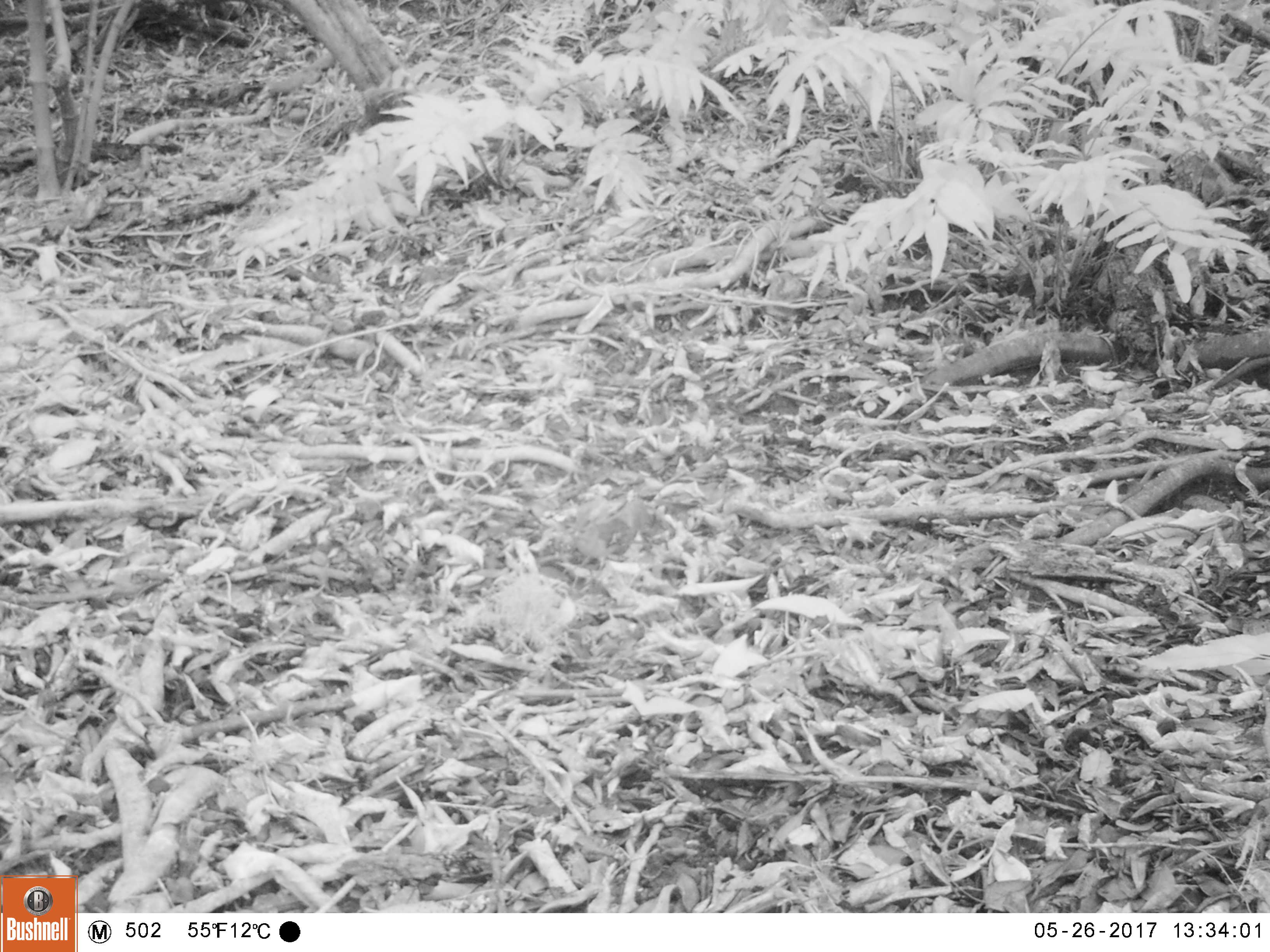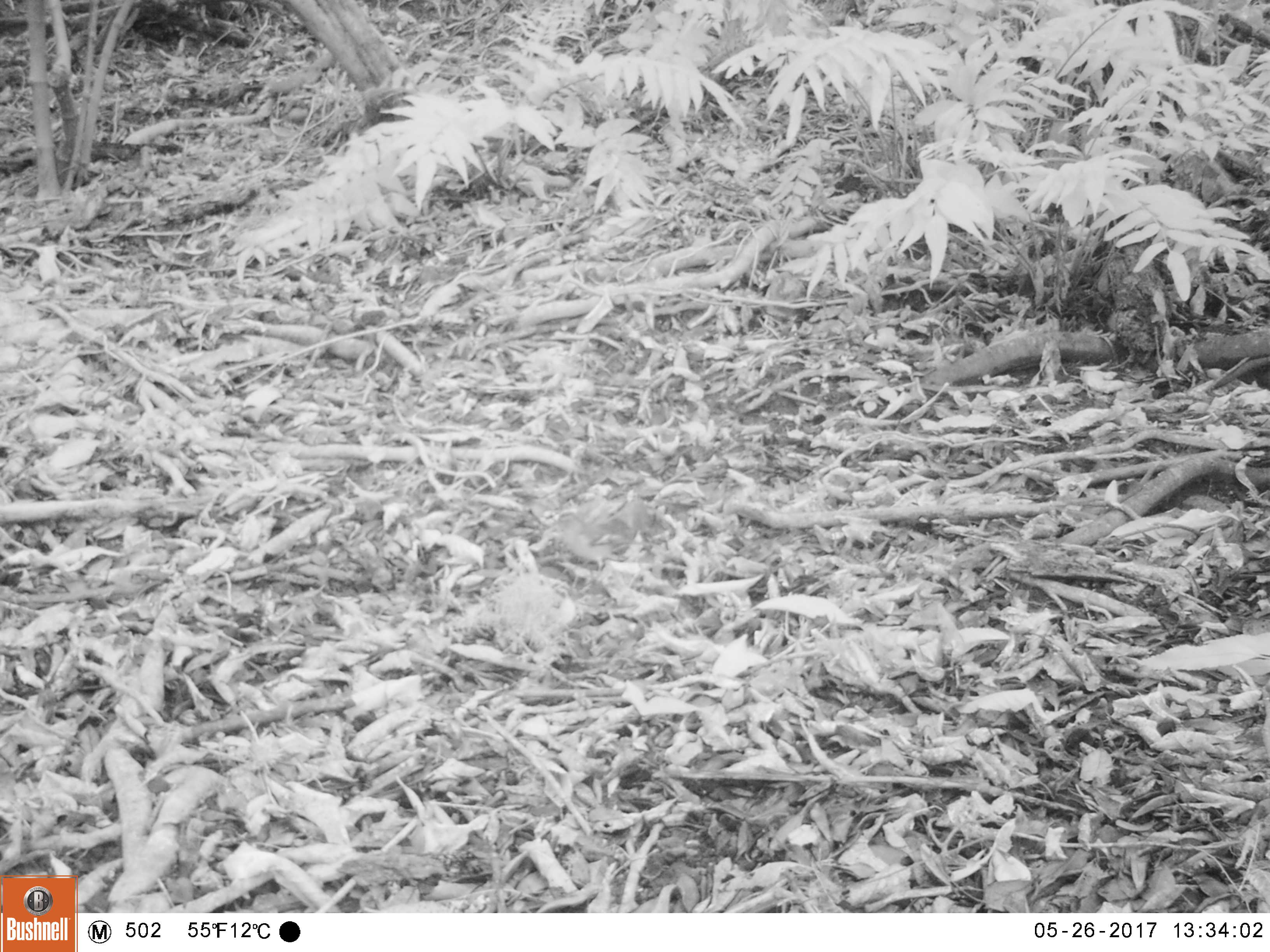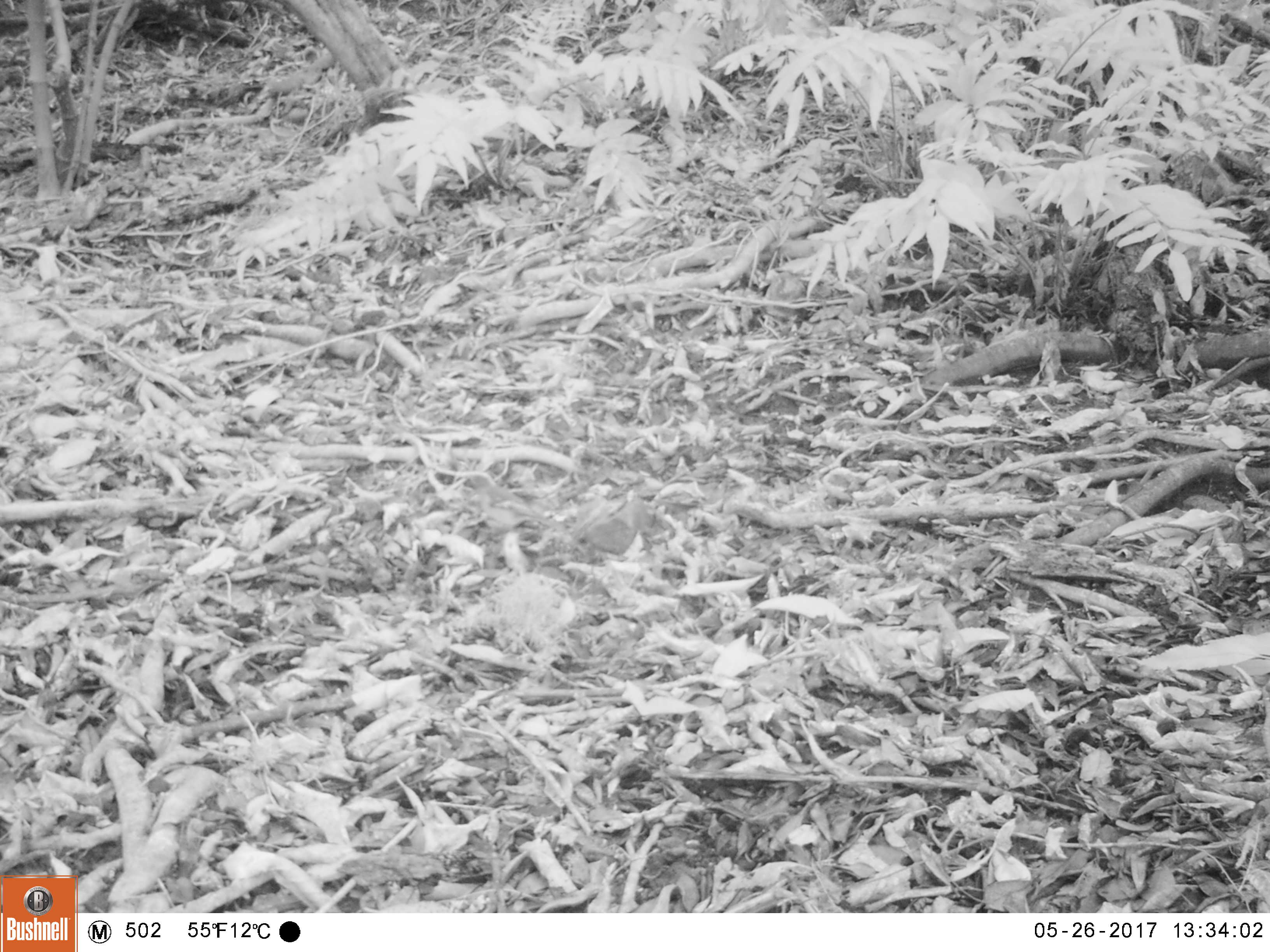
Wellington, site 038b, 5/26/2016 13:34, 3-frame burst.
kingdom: Animalia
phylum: Chordata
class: Aves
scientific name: Aves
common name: bird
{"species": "bird (Aves)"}